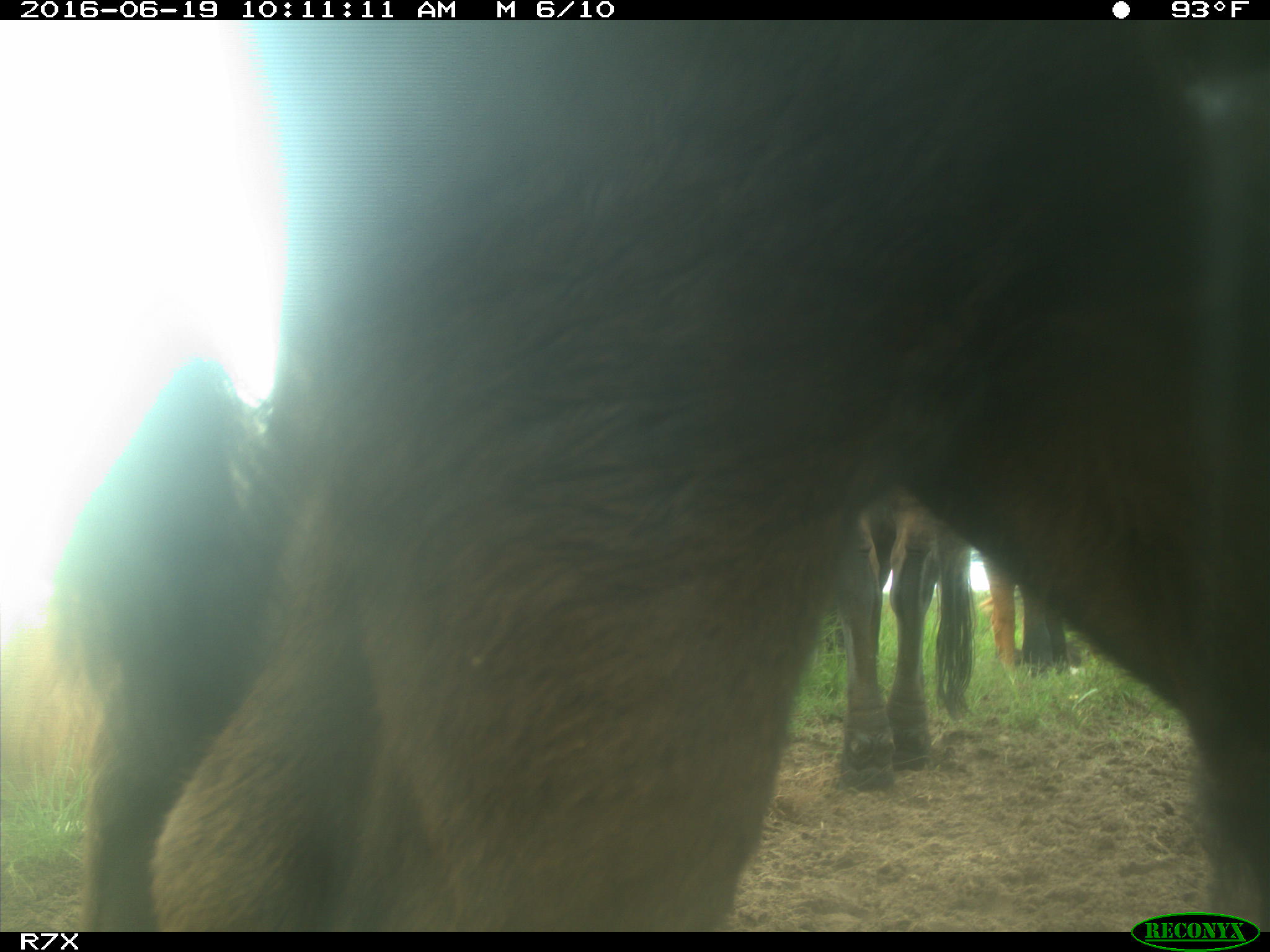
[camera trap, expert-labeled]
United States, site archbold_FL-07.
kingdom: Animalia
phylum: Chordata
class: Mammalia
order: Artiodactyla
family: Bovidae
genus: Bos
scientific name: Bos taurus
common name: domestic cow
Bos taurus (domestic cow).